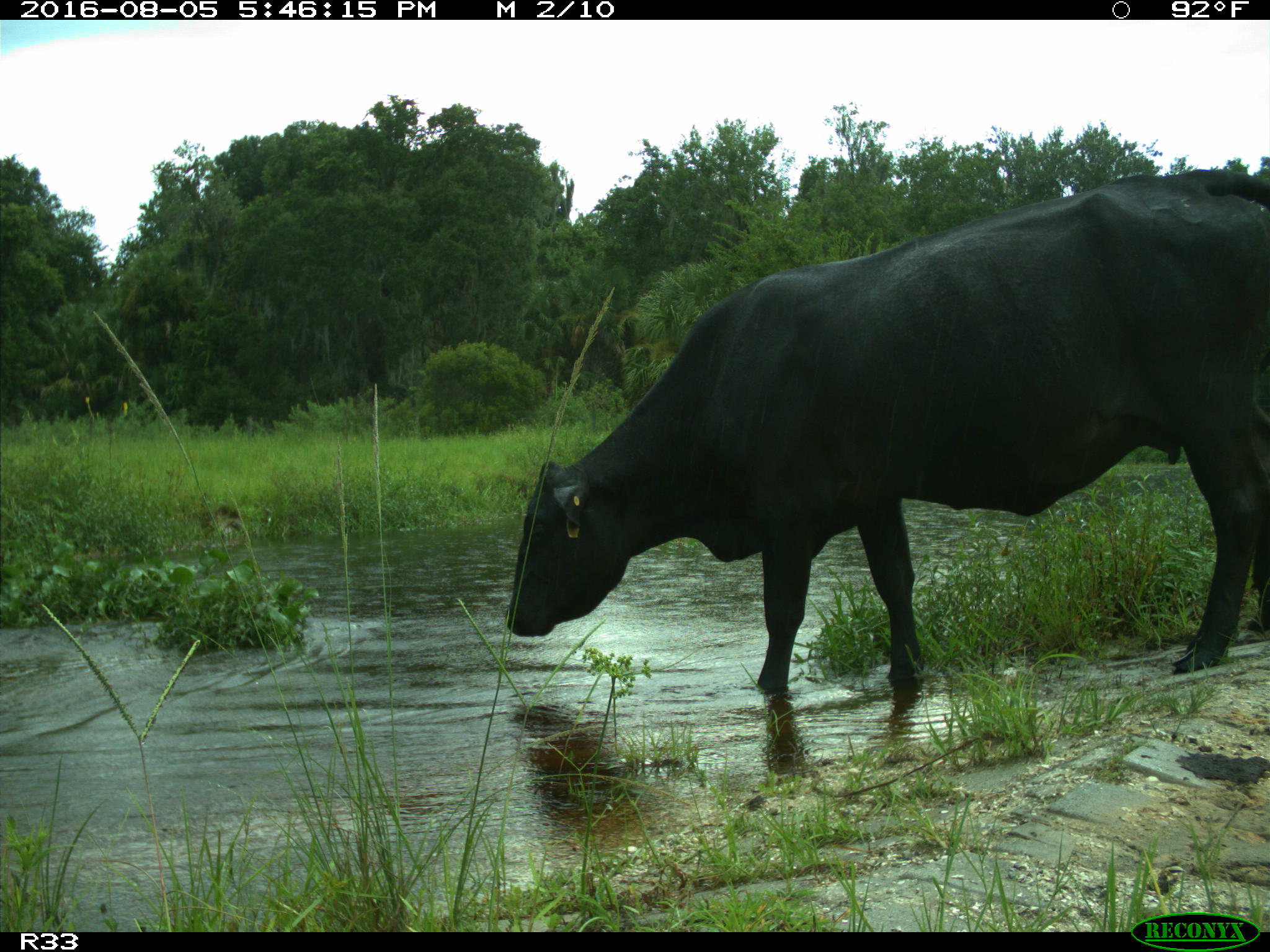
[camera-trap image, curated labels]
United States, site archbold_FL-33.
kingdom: Animalia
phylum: Chordata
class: Mammalia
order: Artiodactyla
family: Bovidae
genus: Bos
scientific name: Bos taurus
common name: domestic cow